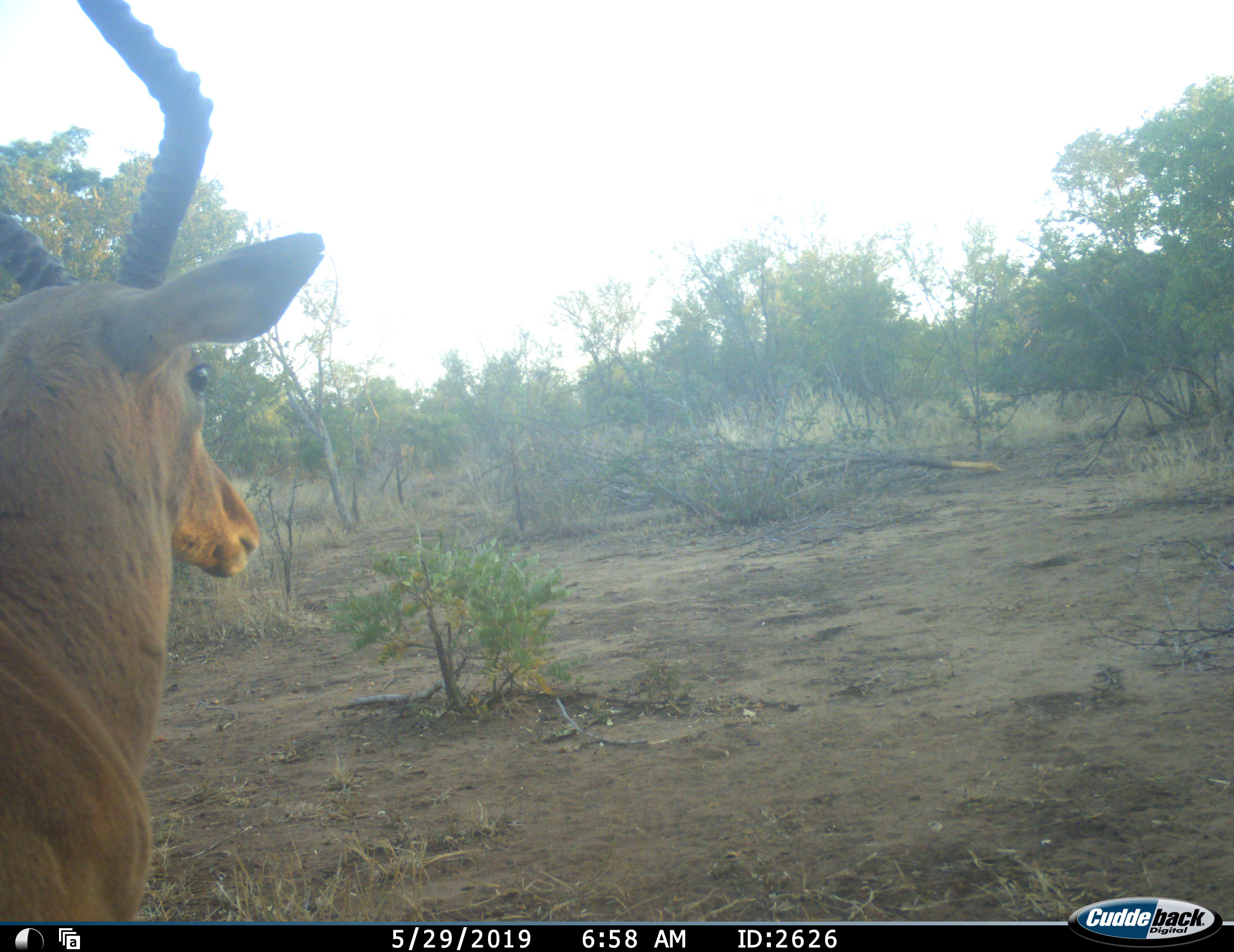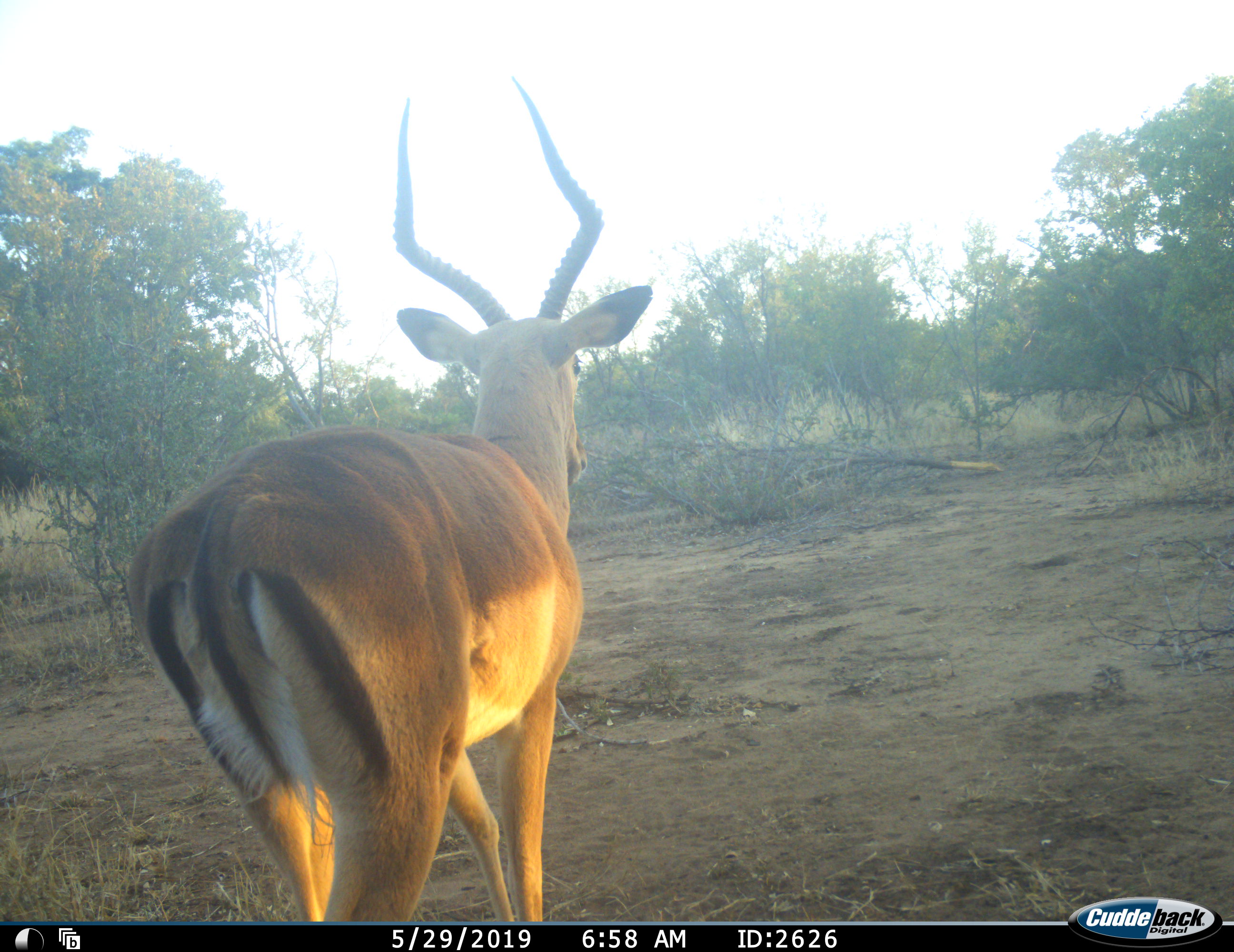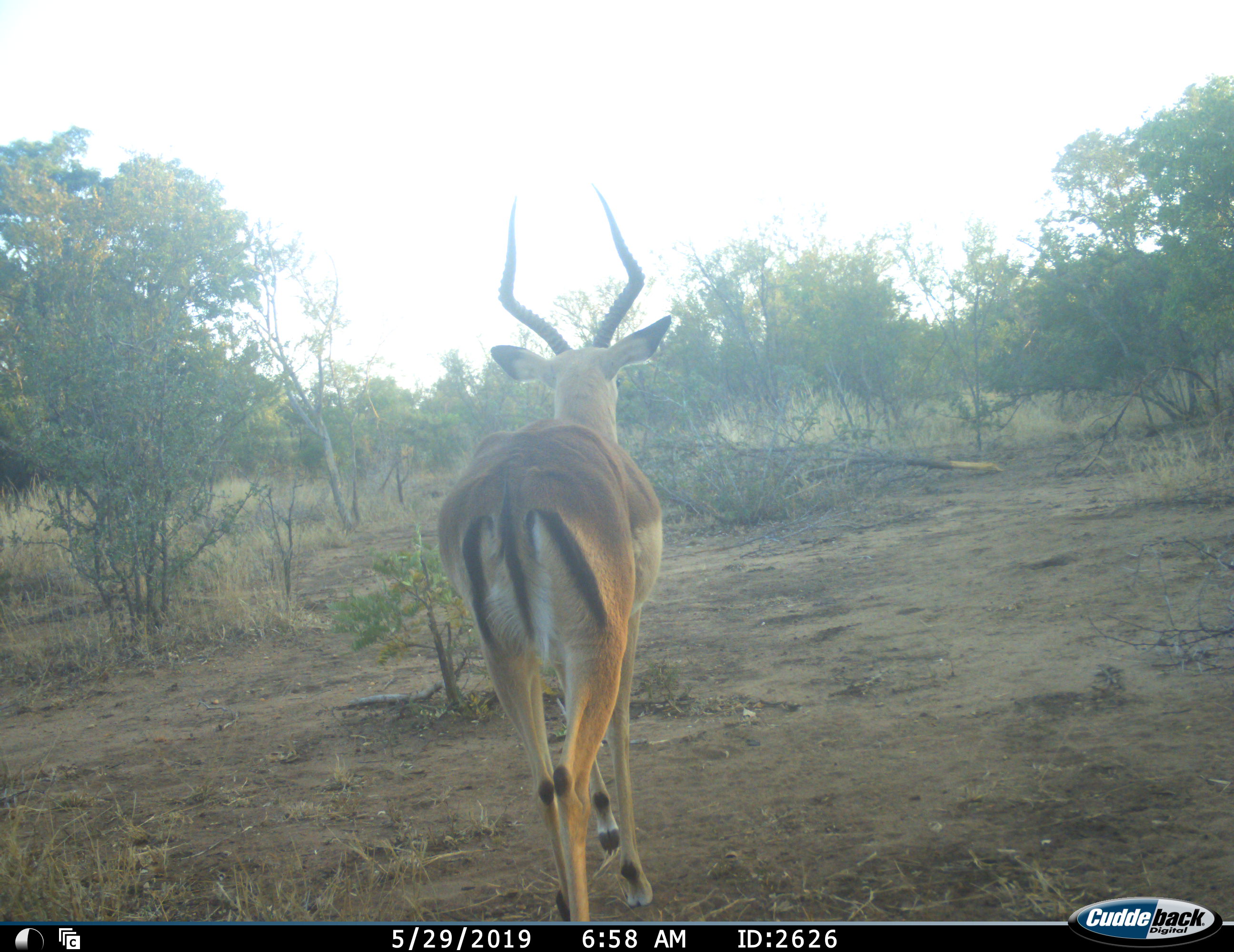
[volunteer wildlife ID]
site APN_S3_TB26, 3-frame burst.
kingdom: Animalia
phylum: Chordata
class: Mammalia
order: Artiodactyla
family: Bovidae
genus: Aepyceros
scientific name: Aepyceros melampus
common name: impala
Impala (Aepyceros melampus), count 1. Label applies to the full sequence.